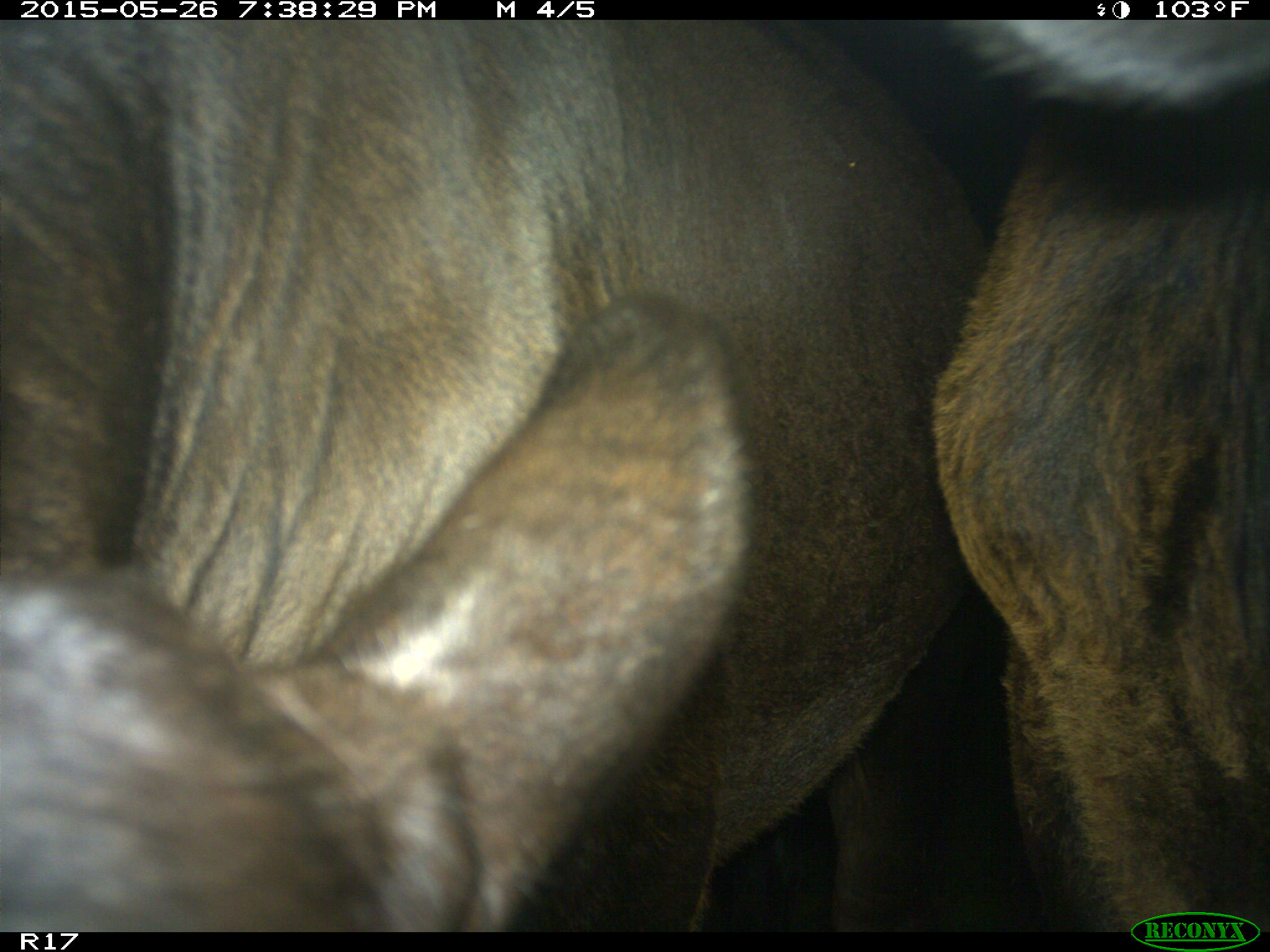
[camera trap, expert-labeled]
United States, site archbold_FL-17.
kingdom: Animalia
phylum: Chordata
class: Mammalia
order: Artiodactyla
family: Bovidae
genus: Bos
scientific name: Bos taurus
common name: domestic cow